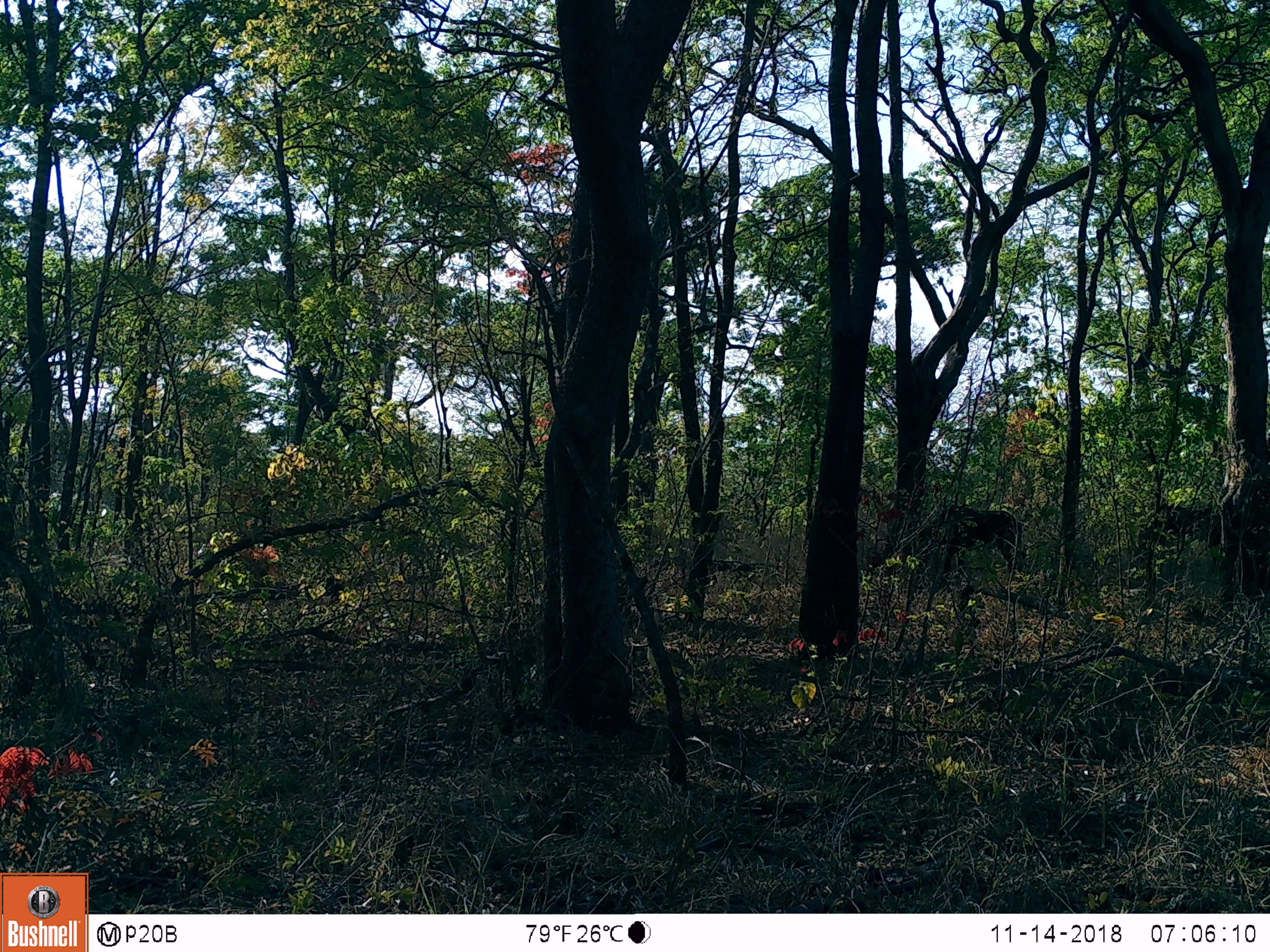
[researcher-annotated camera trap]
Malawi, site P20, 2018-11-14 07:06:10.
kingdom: Animalia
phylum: Chordata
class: Mammalia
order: Artiodactyla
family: Bovidae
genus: Hippotragus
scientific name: Hippotragus niger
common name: sable antelope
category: sable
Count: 2.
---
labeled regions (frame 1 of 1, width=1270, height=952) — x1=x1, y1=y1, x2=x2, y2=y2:
sable: x1=903, y1=501, x2=1032, y2=591; x1=1135, y1=497, x2=1220, y2=567